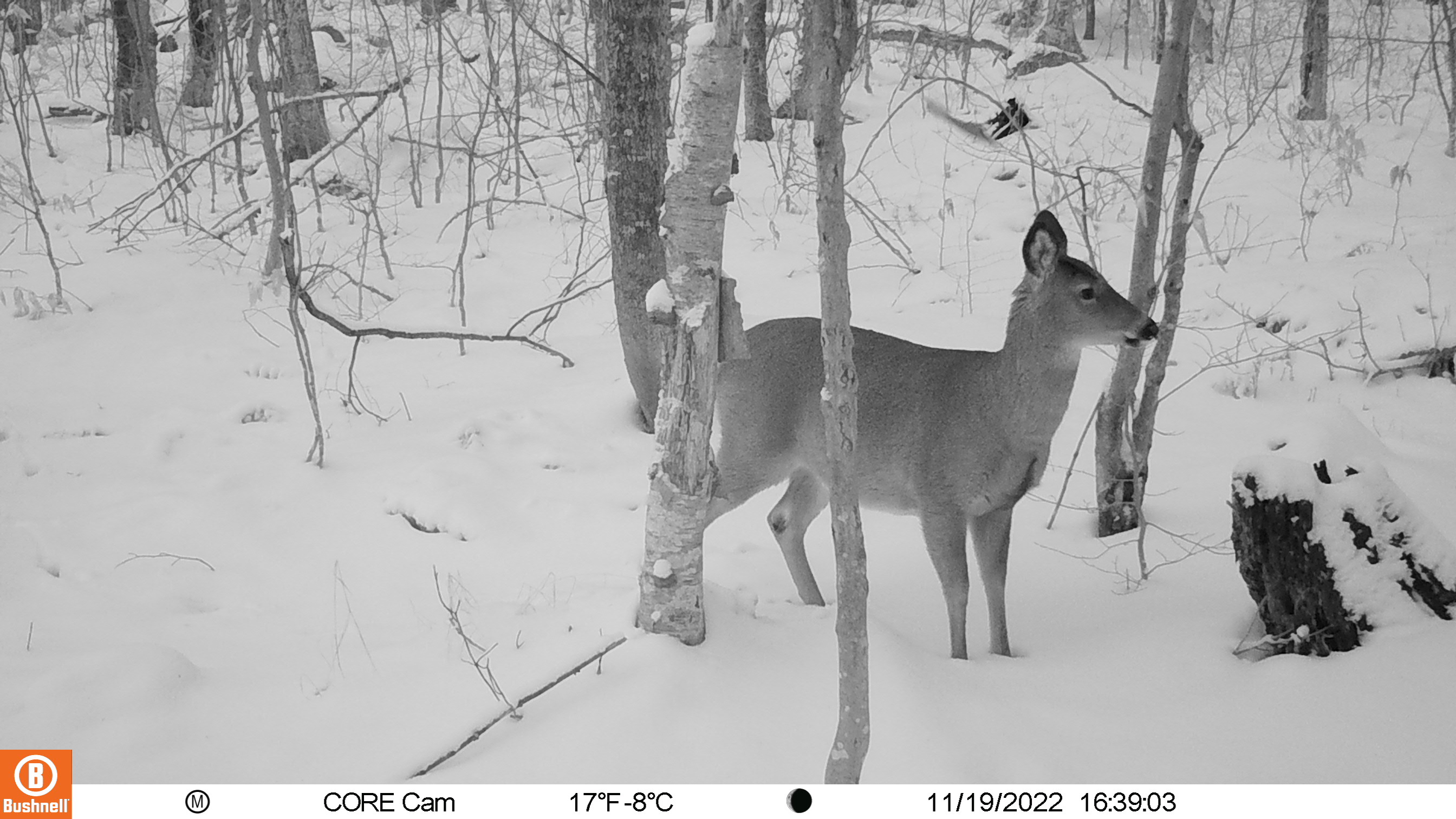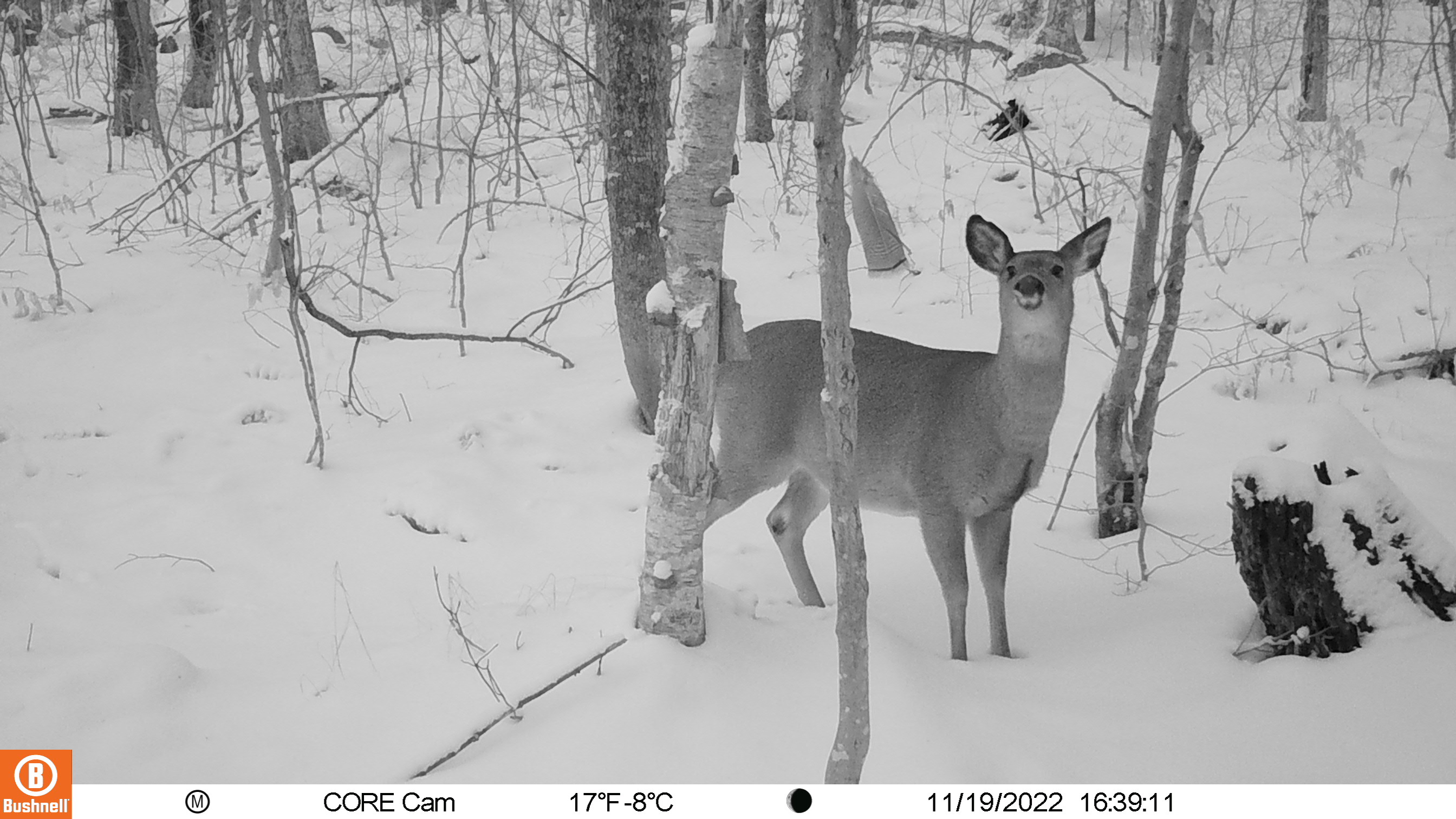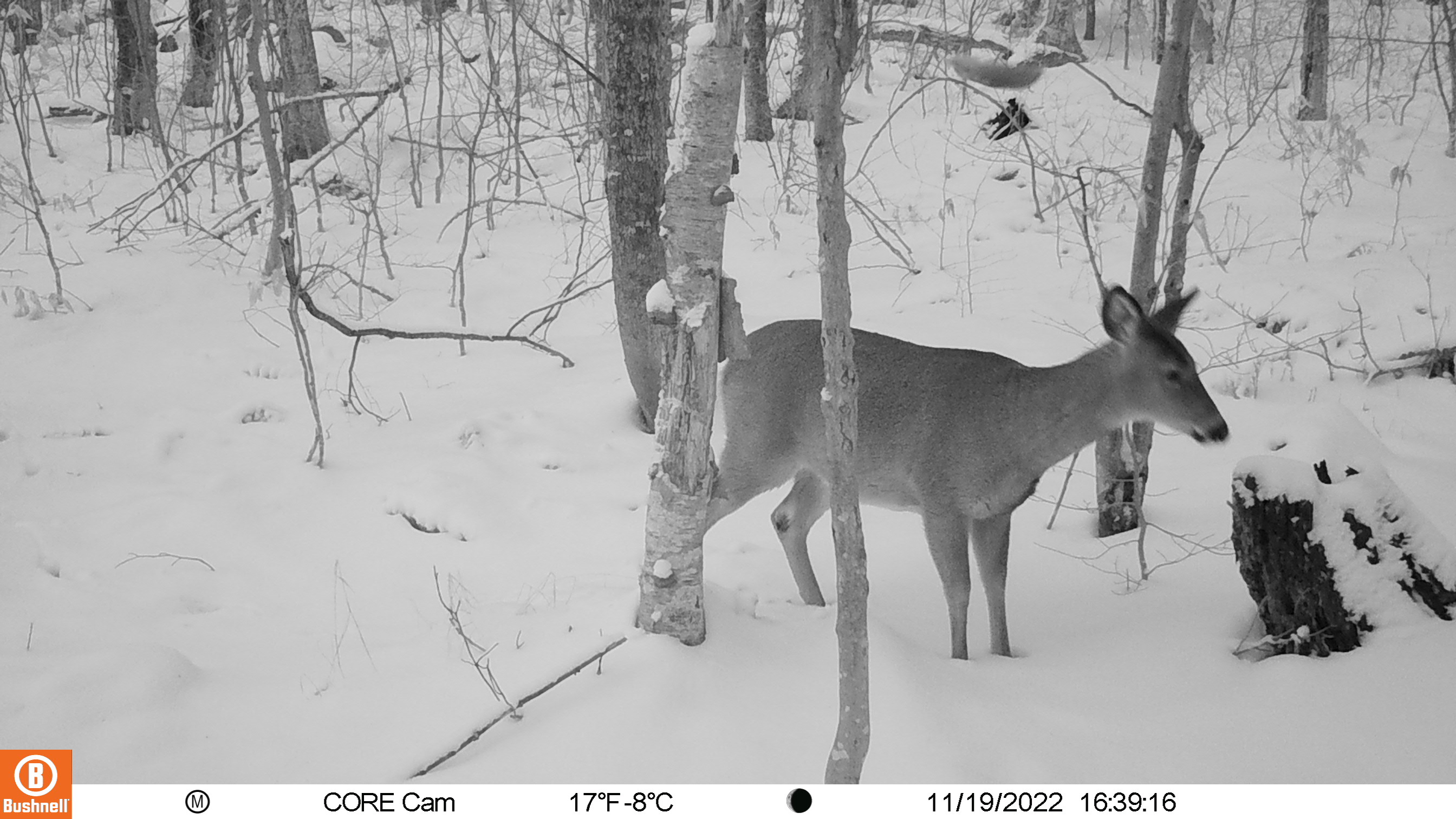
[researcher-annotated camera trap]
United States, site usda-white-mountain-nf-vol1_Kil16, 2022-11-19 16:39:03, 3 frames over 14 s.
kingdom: Animalia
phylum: Chordata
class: Mammalia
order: Artiodactyla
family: Cervidae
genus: Odocoileus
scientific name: Odocoileus virginianus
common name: white-tailed deer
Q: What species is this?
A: White-tailed deer (Odocoileus virginianus).